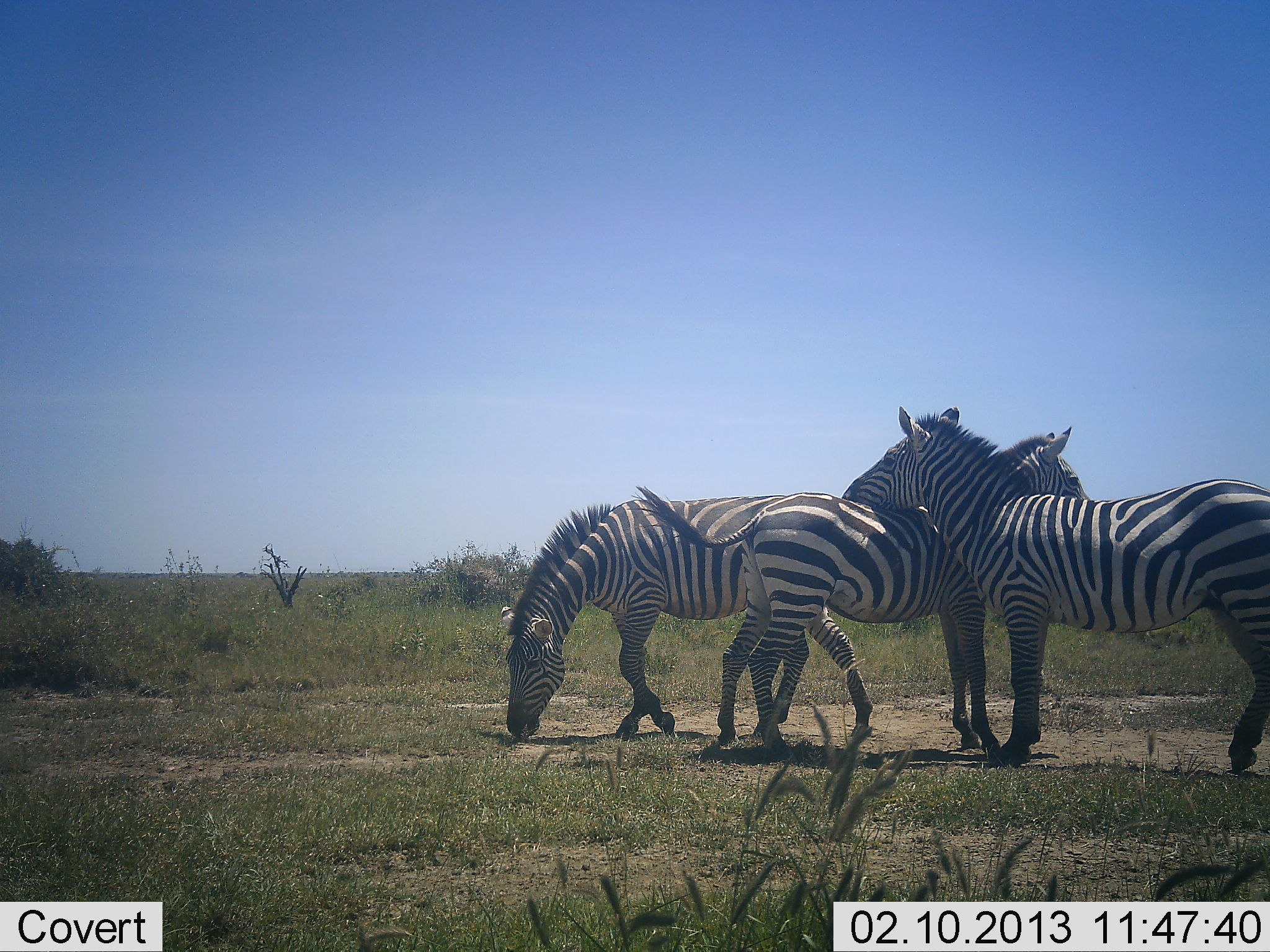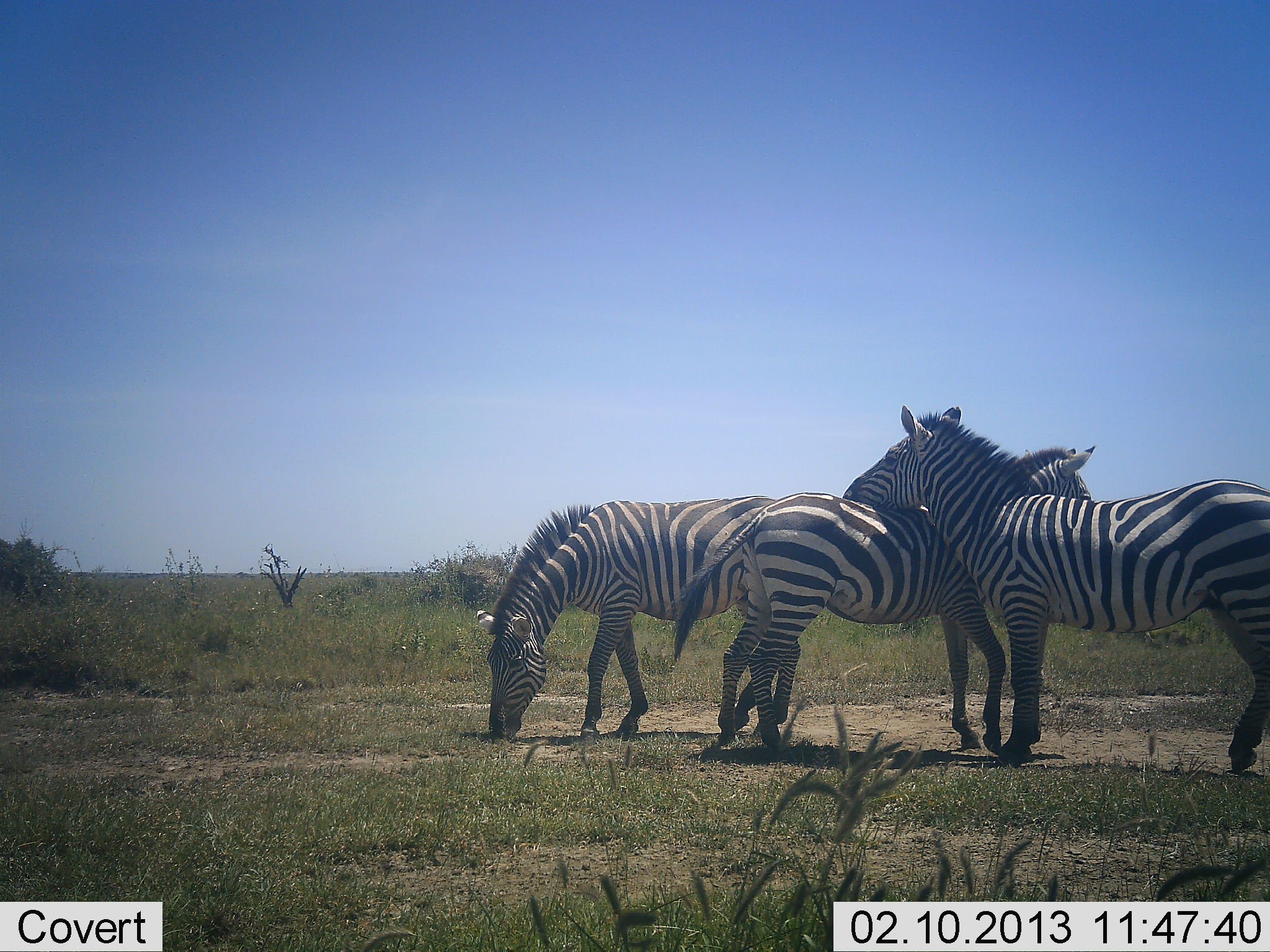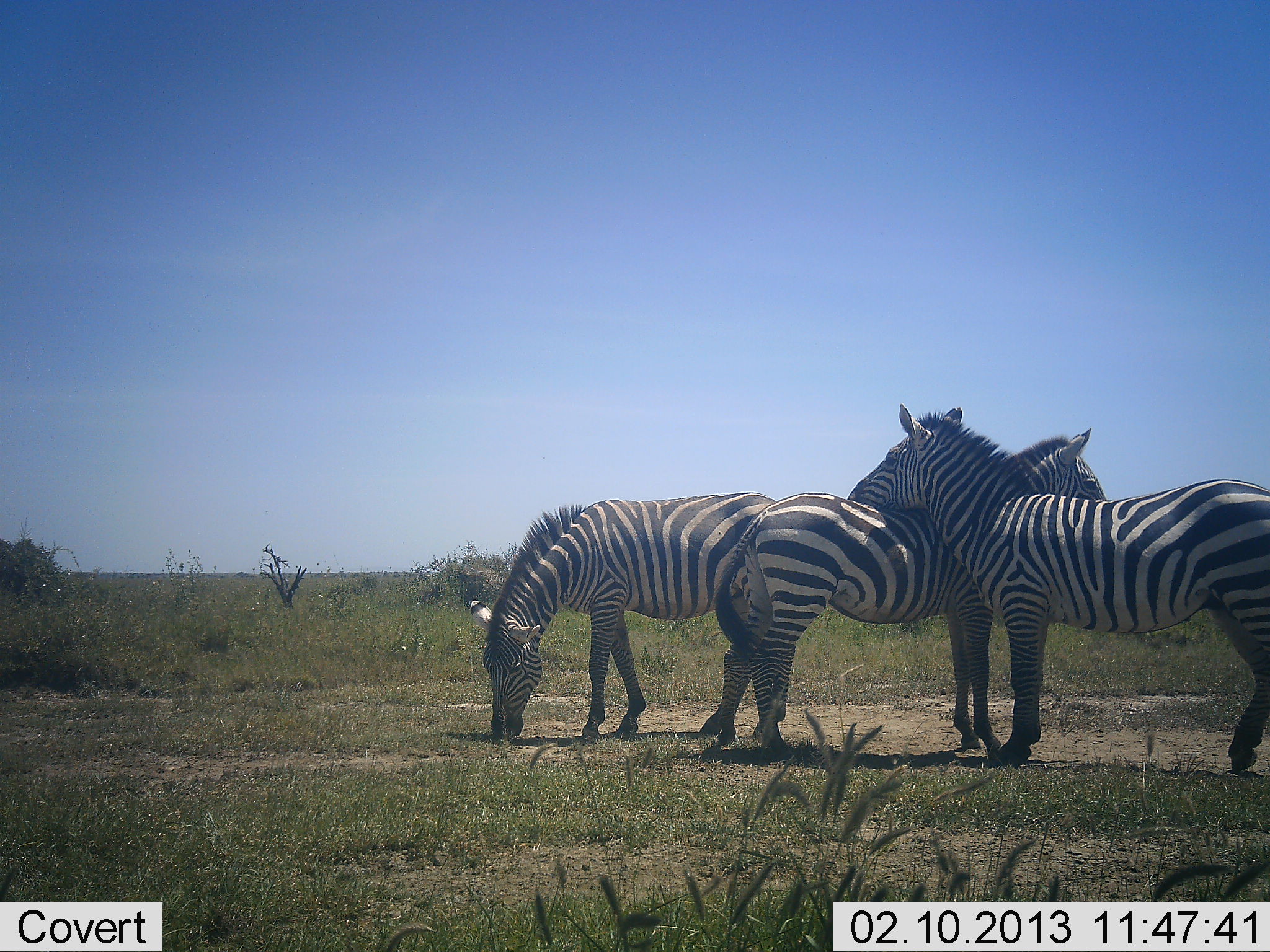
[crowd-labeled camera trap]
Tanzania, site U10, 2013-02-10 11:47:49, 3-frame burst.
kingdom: Animalia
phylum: Chordata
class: Mammalia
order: Perissodactyla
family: Equidae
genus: Equus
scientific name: Equus quagga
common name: plains zebra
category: zebra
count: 3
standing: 62%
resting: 11%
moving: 11%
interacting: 69%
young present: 2%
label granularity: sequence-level